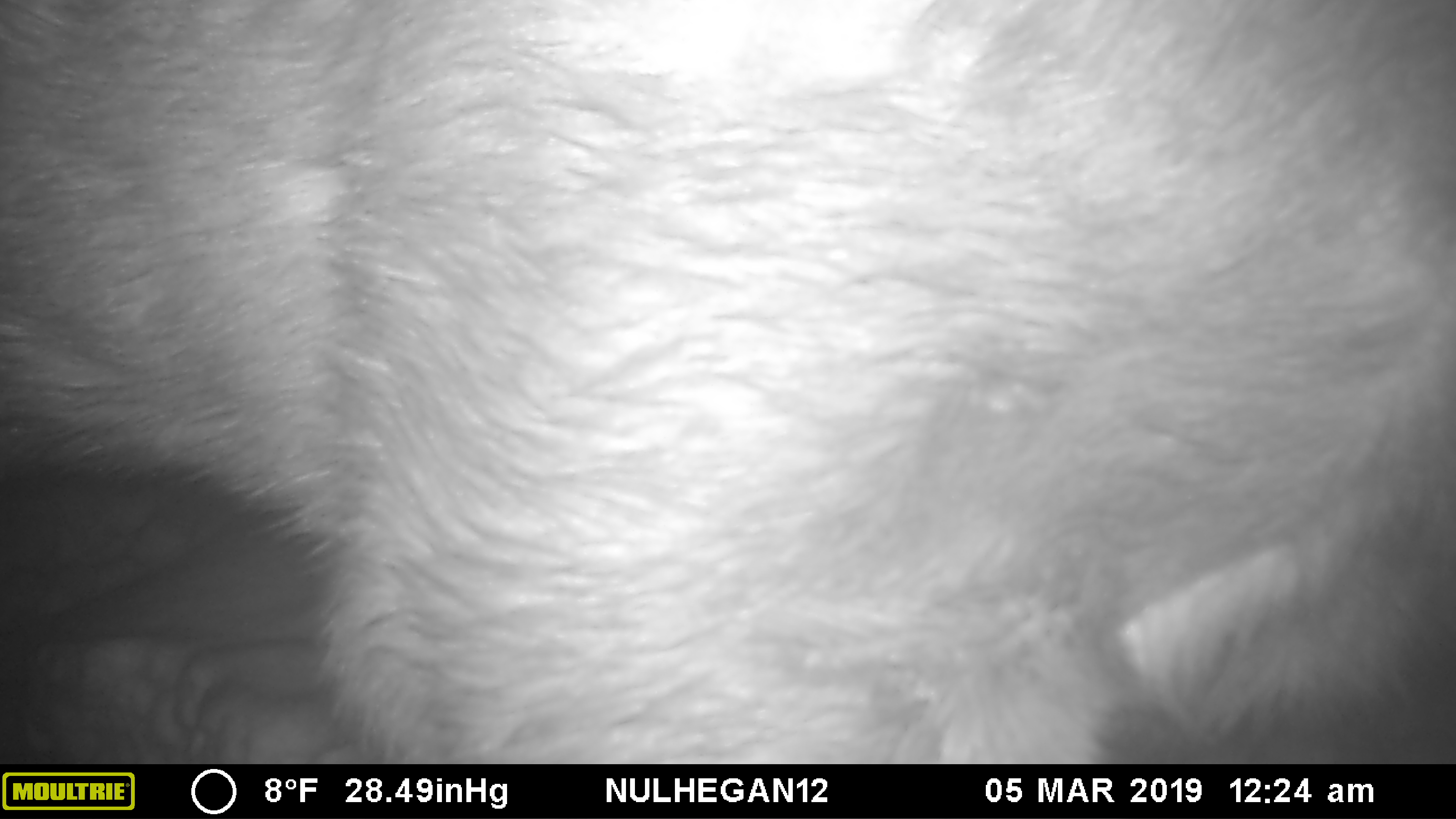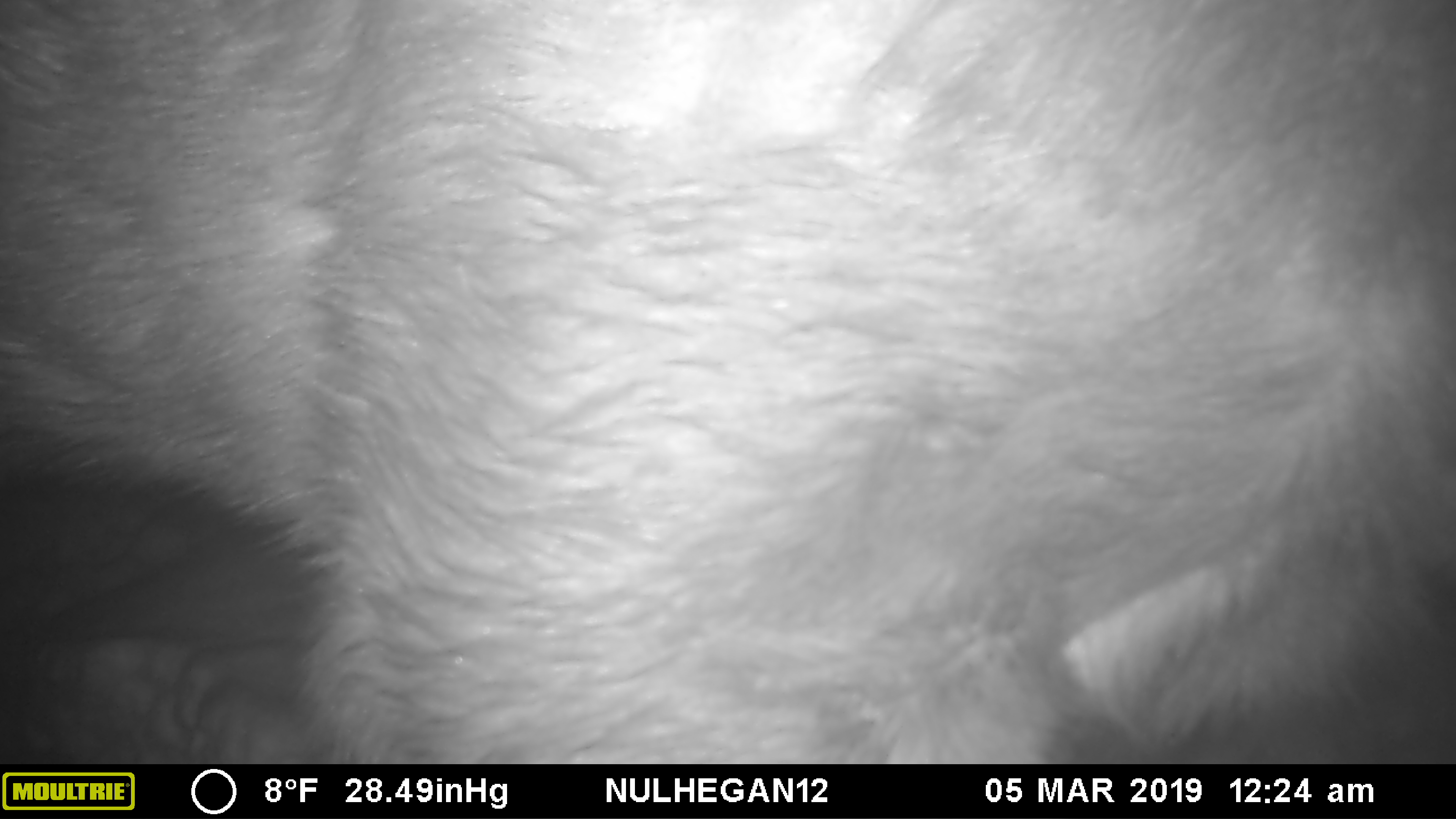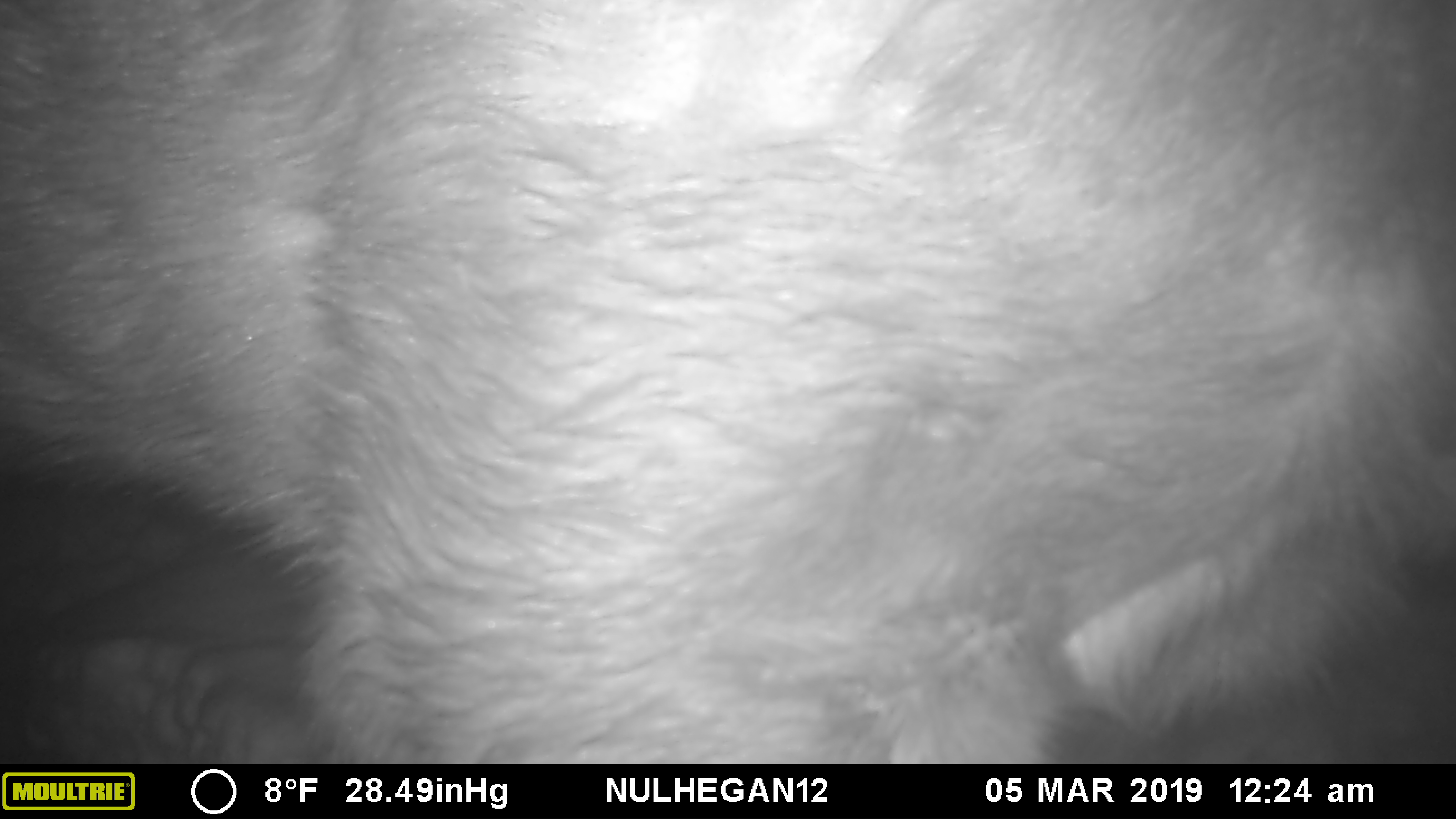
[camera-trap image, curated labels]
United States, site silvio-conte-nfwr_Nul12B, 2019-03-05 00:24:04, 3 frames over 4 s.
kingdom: Animalia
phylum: Chordata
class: Mammalia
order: Artiodactyla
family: Cervidae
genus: Alces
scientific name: Alces alces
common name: moose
Moose (Alces alces).